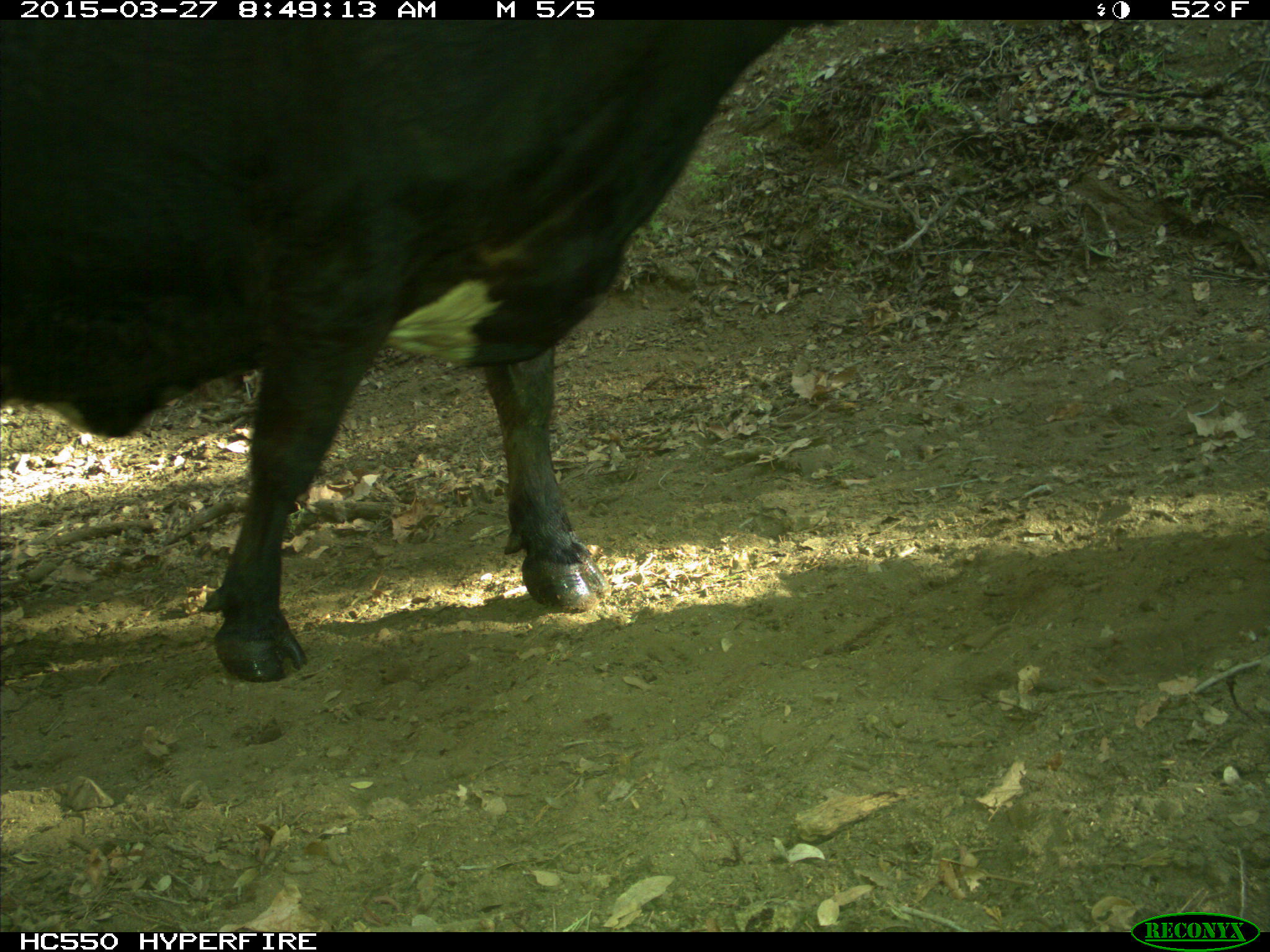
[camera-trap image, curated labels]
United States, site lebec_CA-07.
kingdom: Animalia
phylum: Chordata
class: Mammalia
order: Artiodactyla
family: Bovidae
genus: Bos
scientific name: Bos taurus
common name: domestic cow